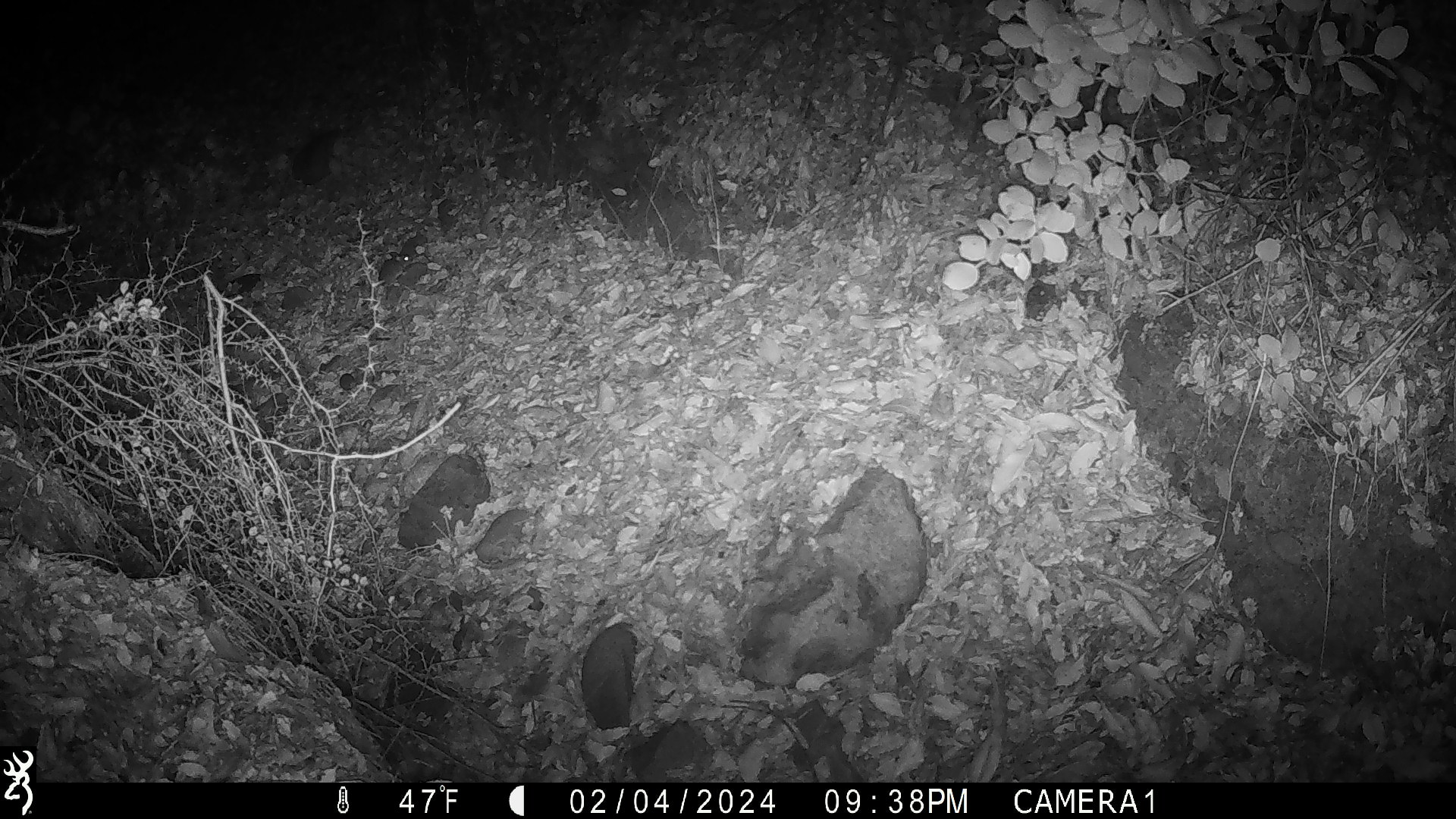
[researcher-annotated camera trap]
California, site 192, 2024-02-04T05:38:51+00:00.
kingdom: Animalia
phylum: Chordata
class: Mammalia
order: Rodentia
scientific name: Rodentia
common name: mouse or rat